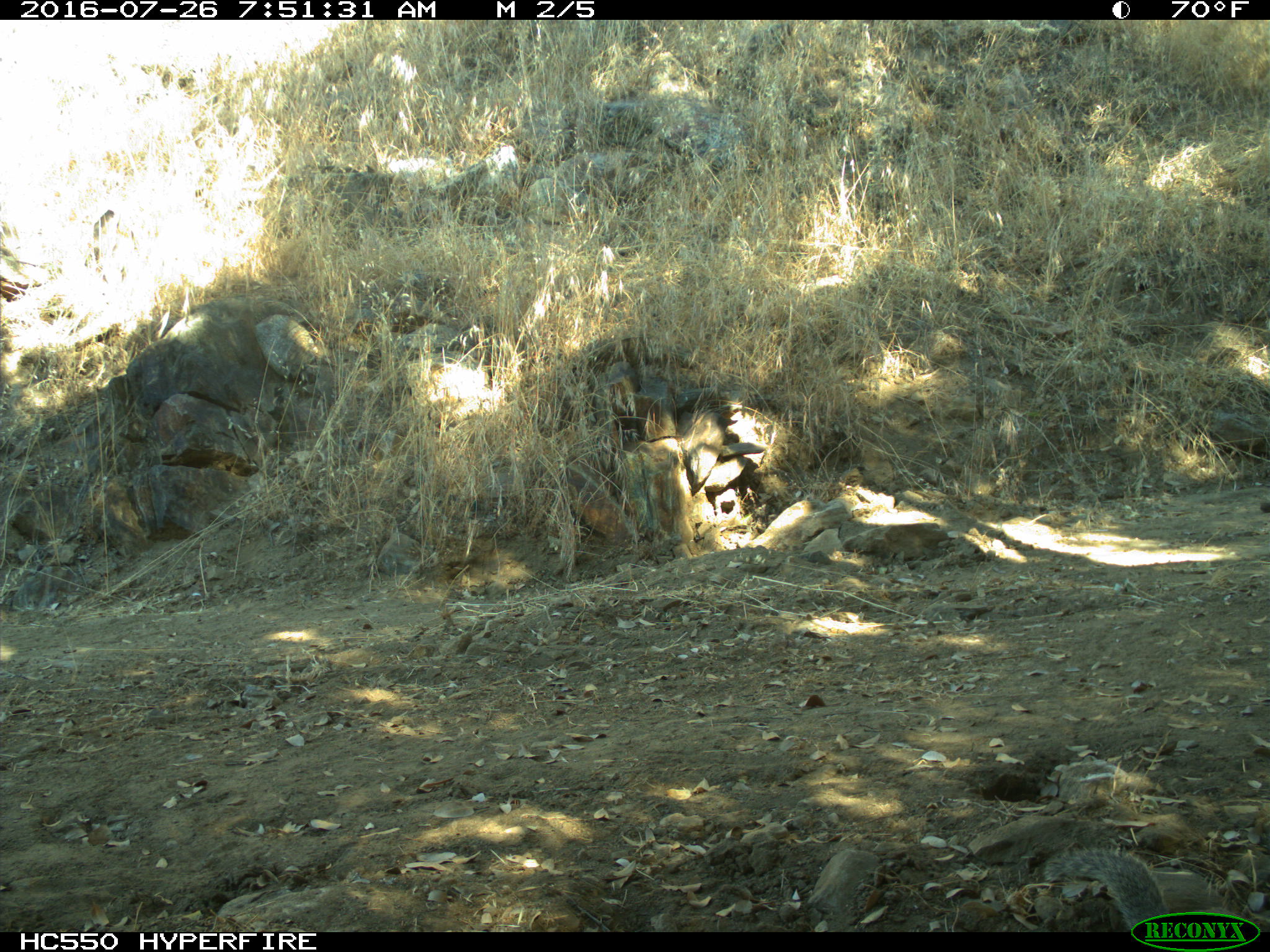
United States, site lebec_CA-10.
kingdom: Animalia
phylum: Chordata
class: Mammalia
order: Rodentia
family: Sciuridae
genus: Otospermophilus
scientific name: Otospermophilus beecheyi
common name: california ground squirrel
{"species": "Otospermophilus beecheyi (california ground squirrel)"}